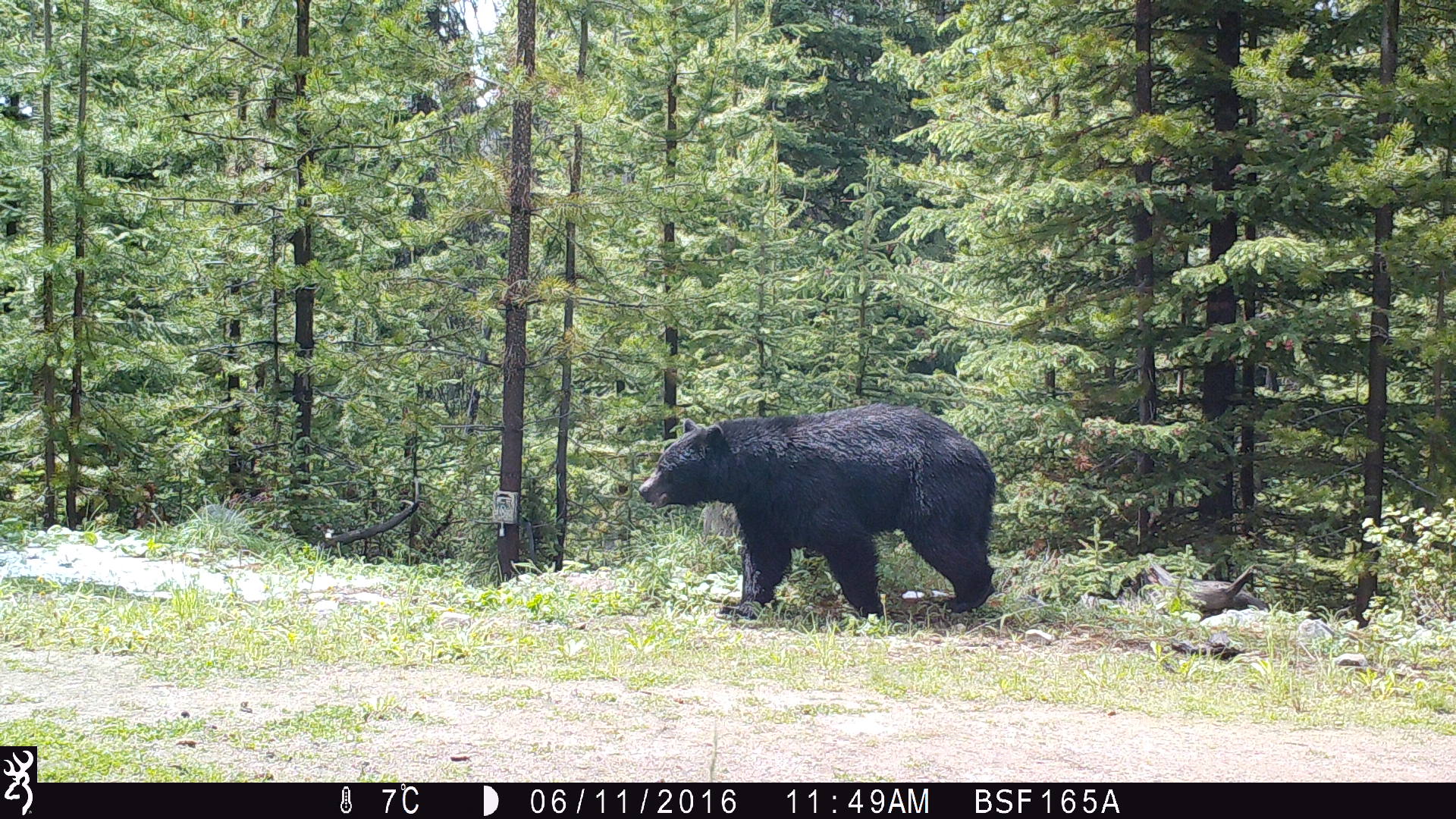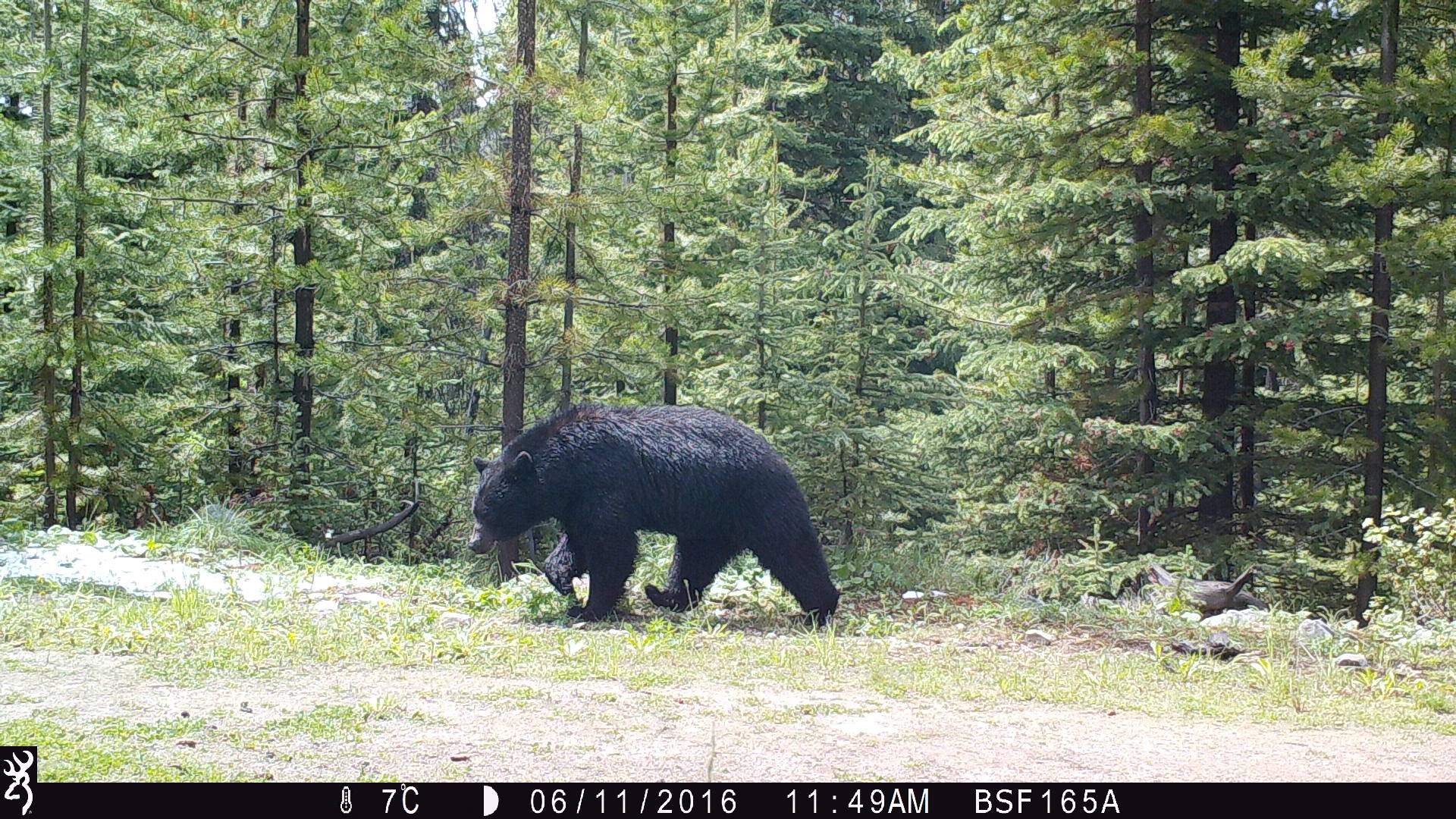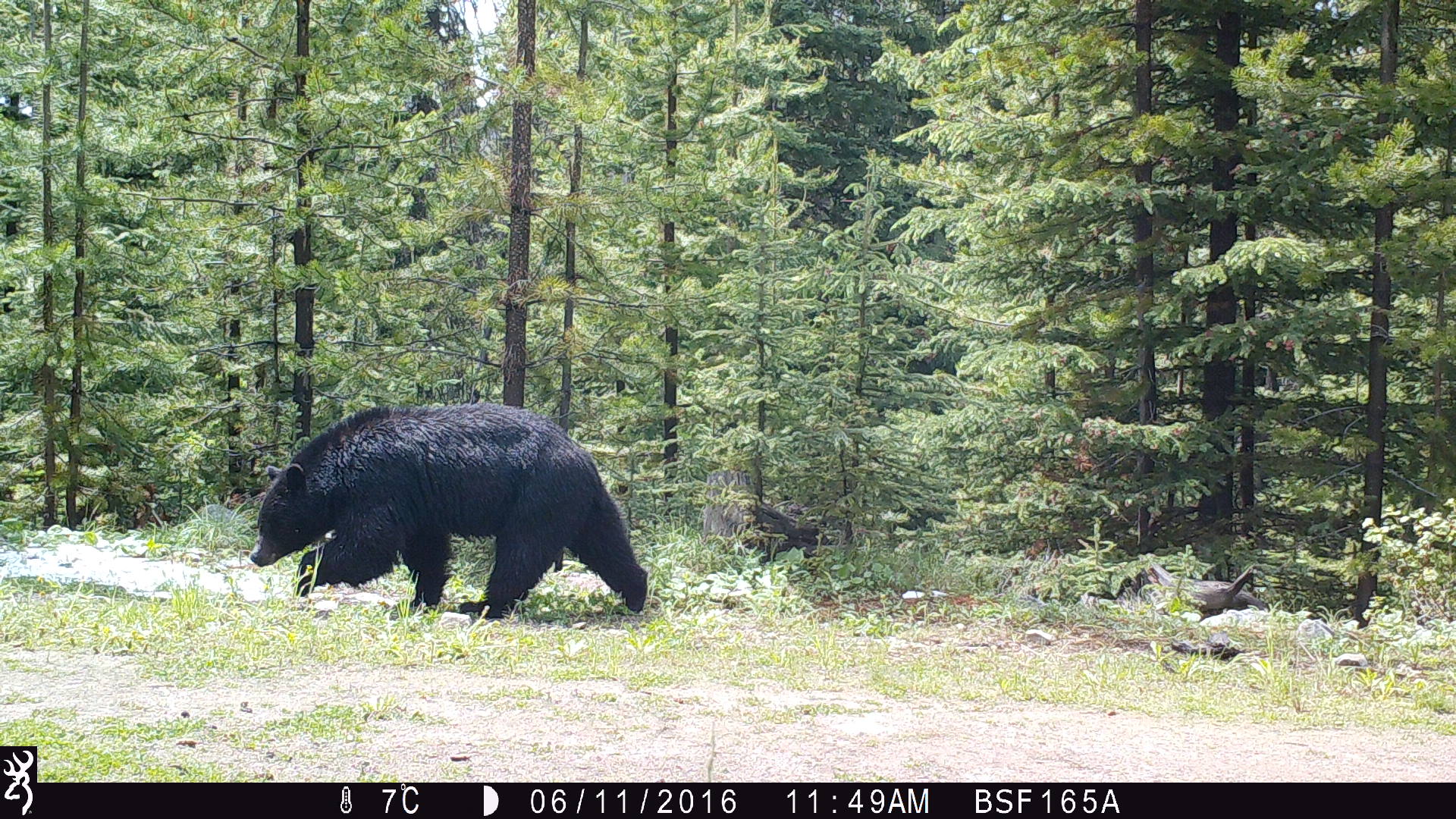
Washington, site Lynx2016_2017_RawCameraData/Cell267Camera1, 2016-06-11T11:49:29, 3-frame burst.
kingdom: Animalia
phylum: Chordata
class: Mammalia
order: Carnivora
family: Ursidae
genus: Ursus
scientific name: Ursus americanus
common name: american black bear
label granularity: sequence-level